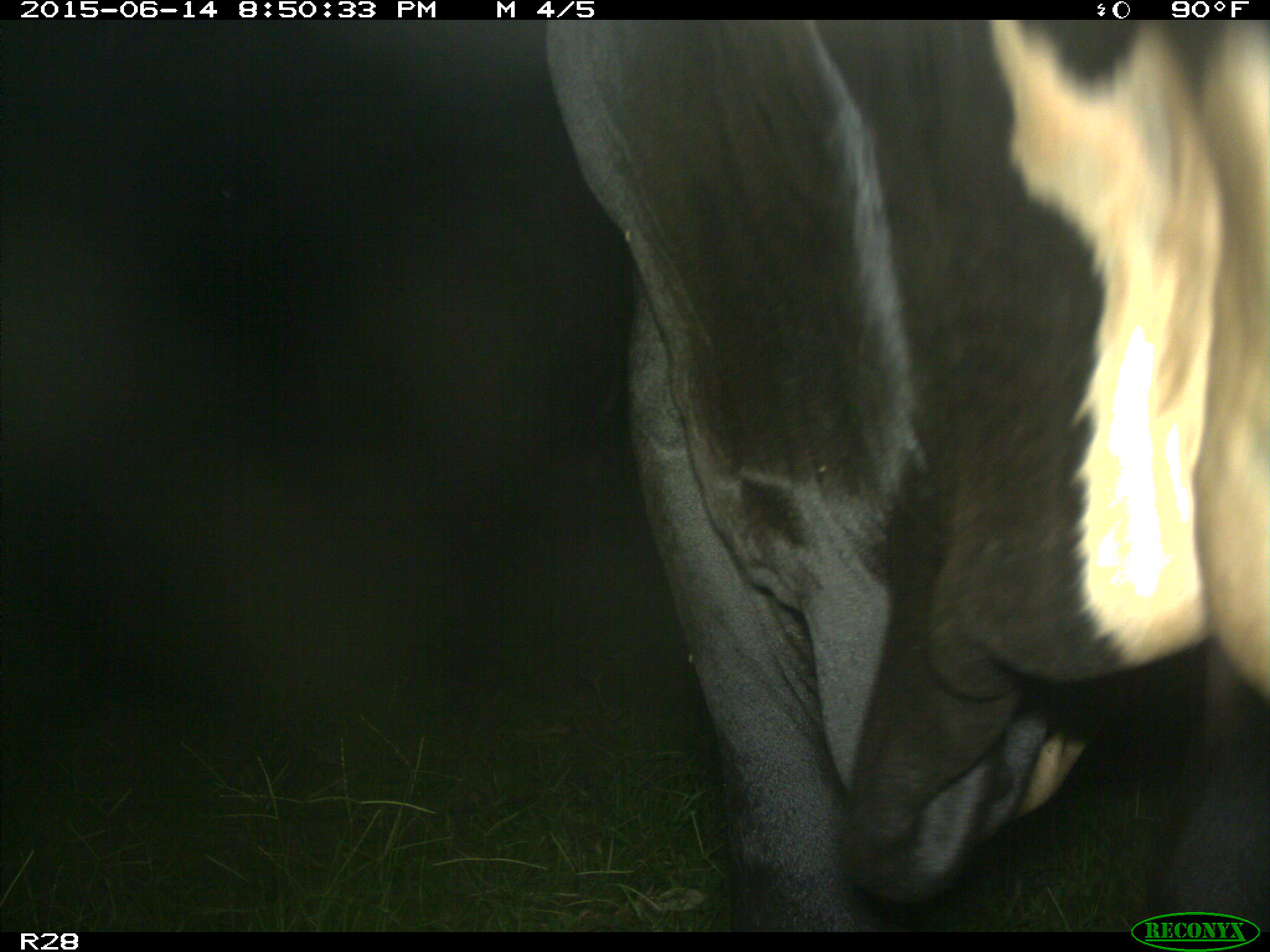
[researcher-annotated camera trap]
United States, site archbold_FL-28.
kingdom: Animalia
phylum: Chordata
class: Mammalia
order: Artiodactyla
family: Bovidae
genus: Bos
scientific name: Bos taurus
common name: domestic cow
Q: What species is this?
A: Bos taurus (domestic cow).